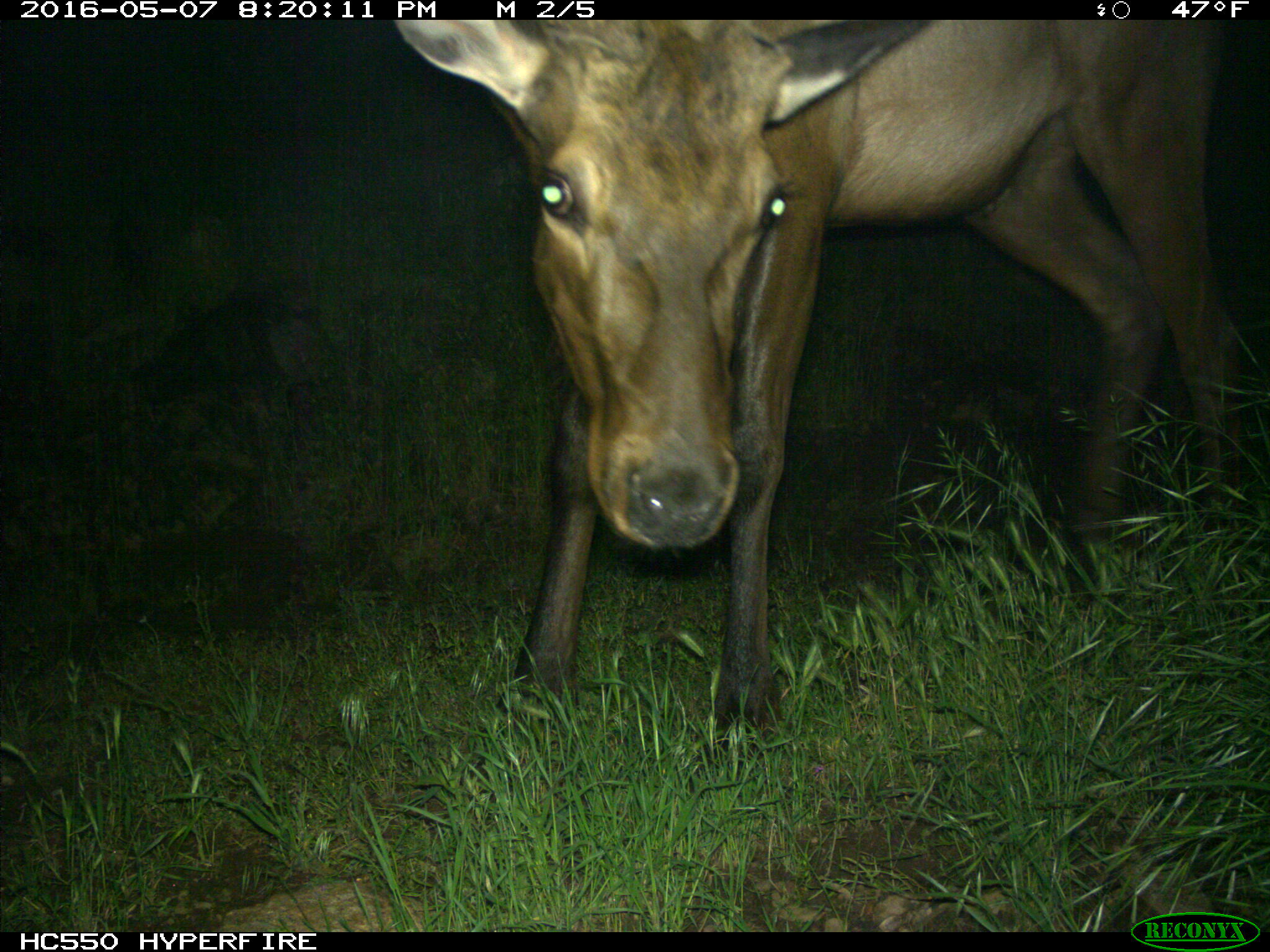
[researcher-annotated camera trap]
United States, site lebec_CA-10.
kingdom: Animalia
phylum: Chordata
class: Mammalia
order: Artiodactyla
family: Cervidae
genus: Cervus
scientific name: Cervus canadensis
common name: elk